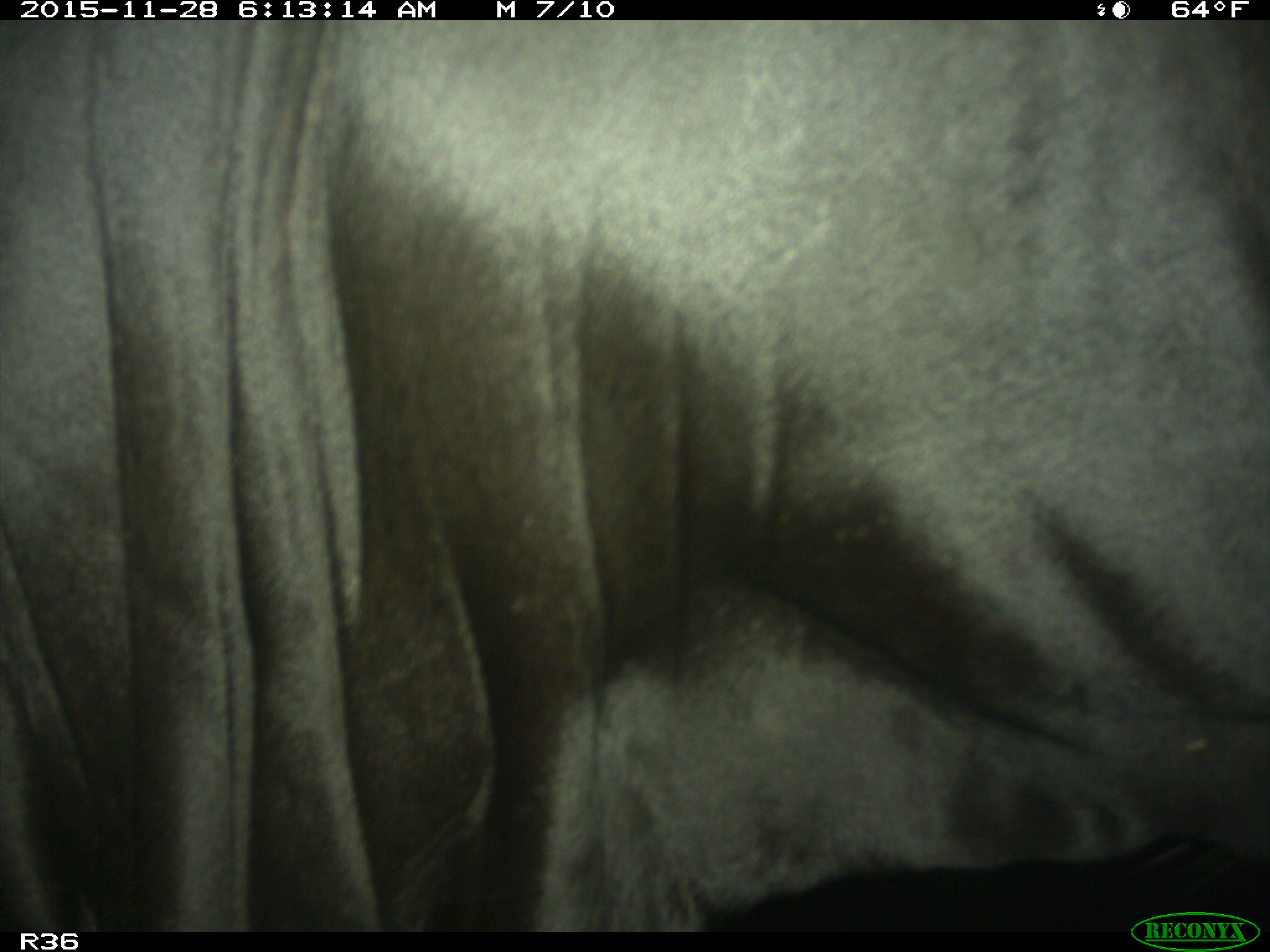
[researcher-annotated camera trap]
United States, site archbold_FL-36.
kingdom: Animalia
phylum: Chordata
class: Mammalia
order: Artiodactyla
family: Bovidae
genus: Bos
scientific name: Bos taurus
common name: domestic cow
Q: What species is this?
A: Bos taurus (domestic cow).